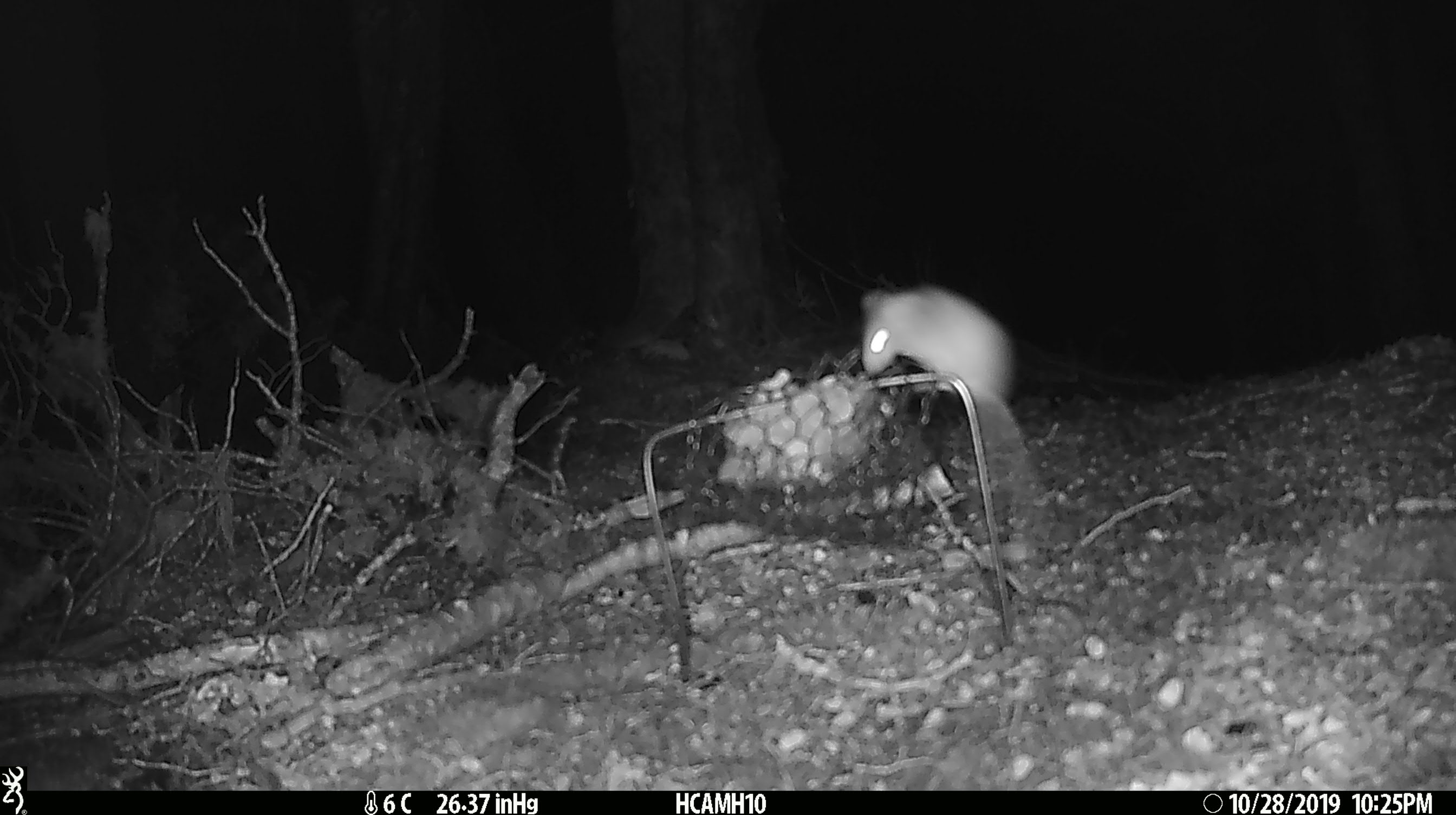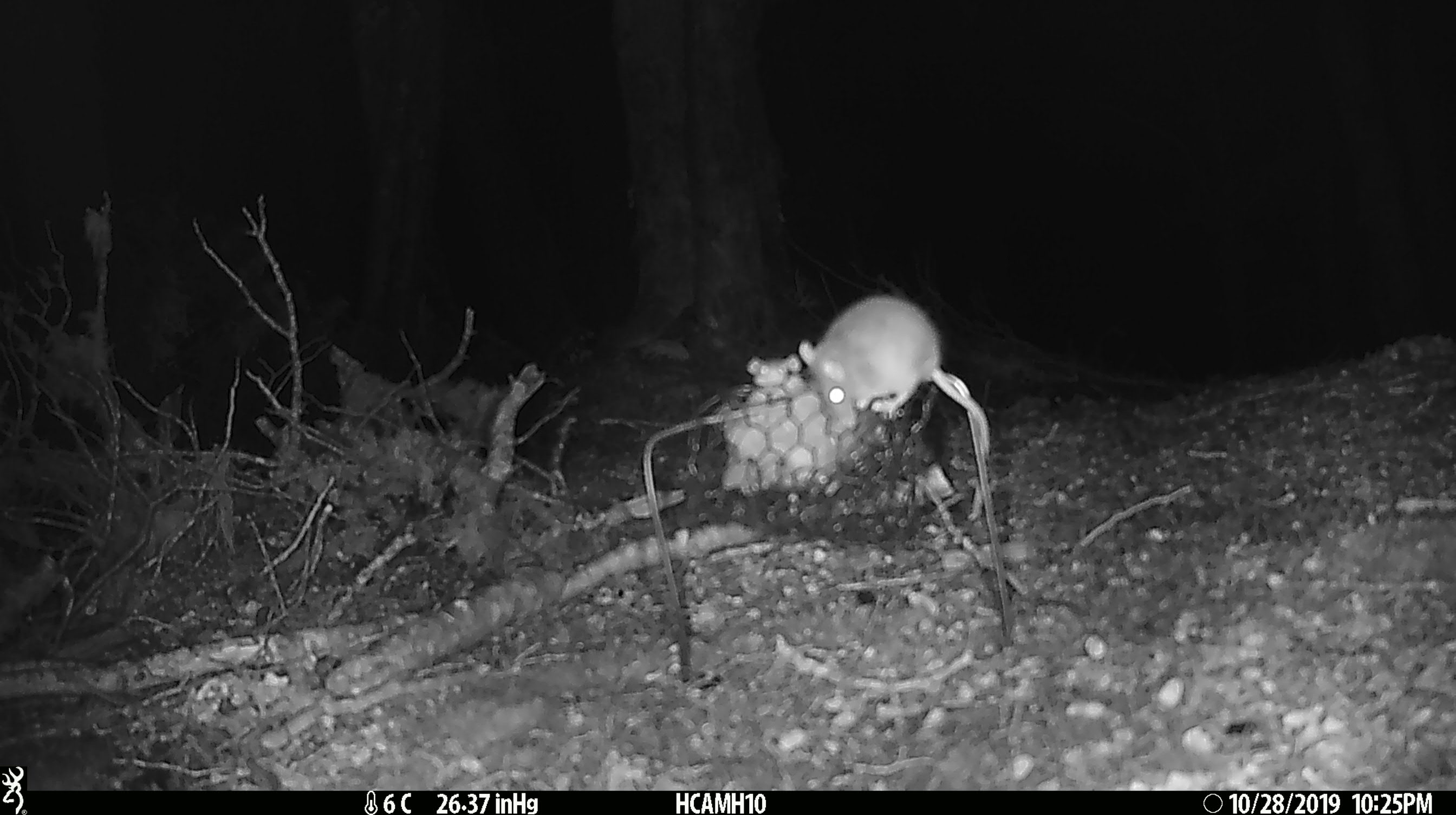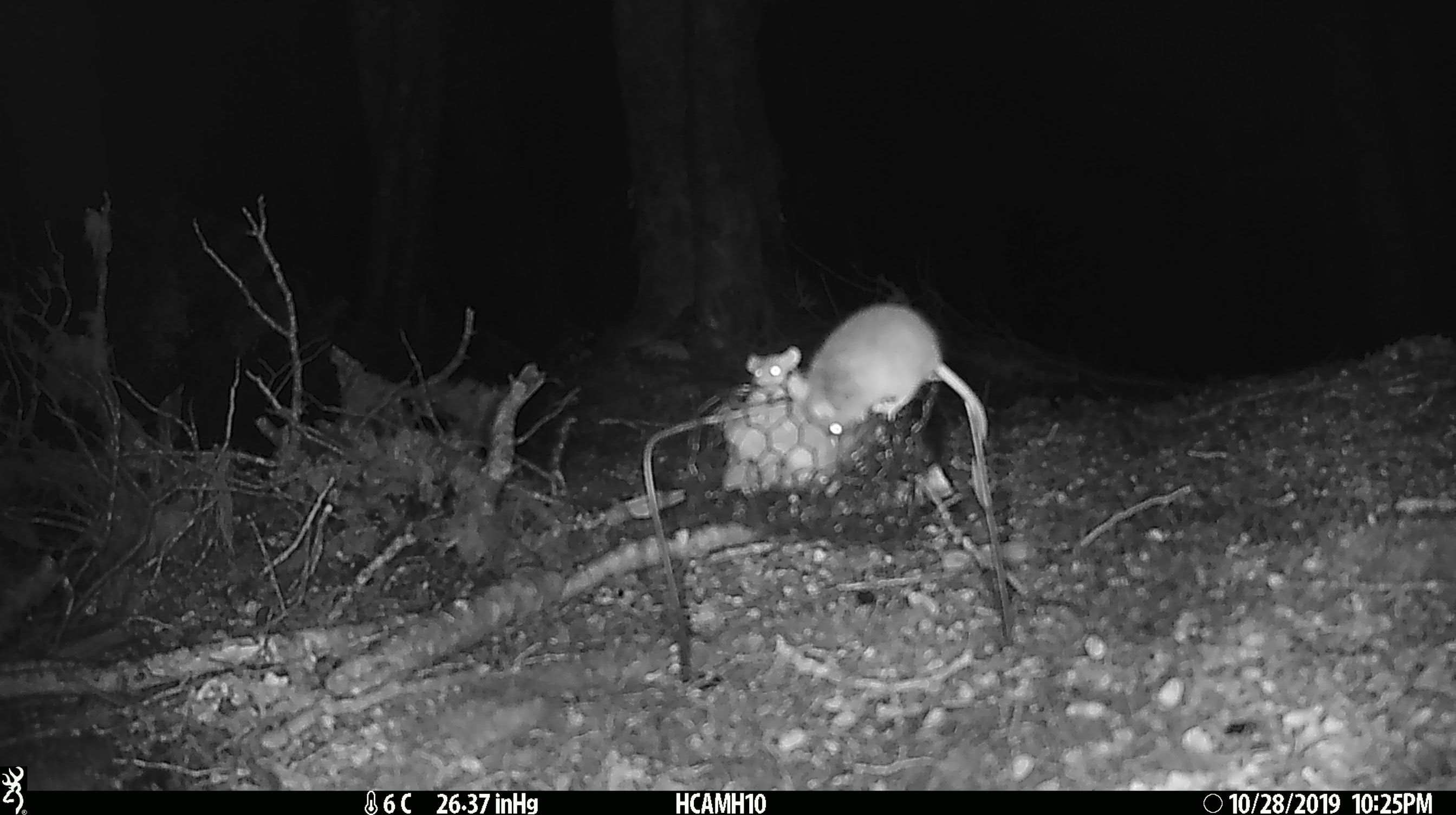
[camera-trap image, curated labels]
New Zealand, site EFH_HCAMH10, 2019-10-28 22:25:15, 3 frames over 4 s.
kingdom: Animalia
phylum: Chordata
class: Mammalia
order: Rodentia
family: Muridae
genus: Mus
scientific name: Mus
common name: mouse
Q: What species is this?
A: Mouse (Mus).